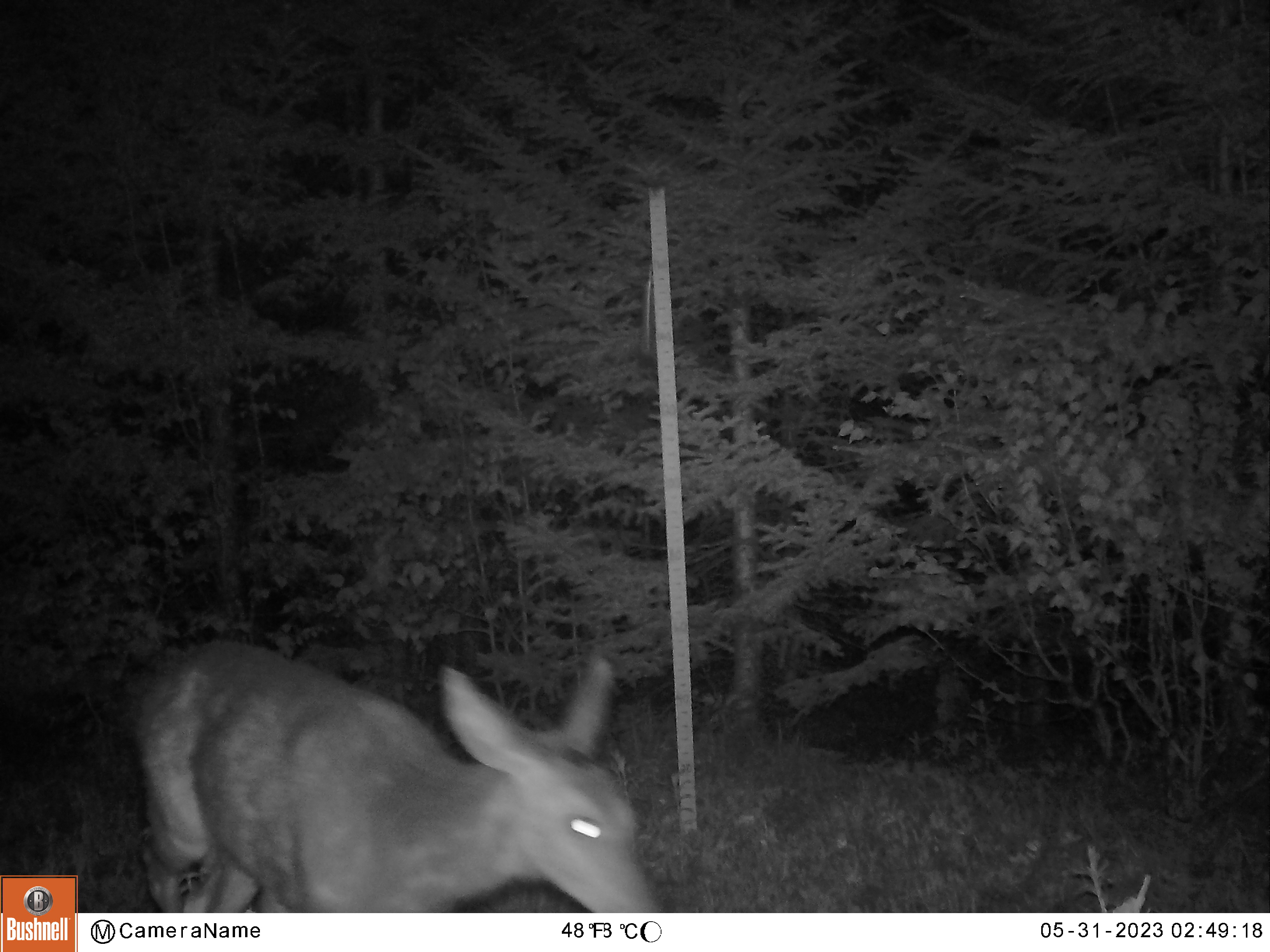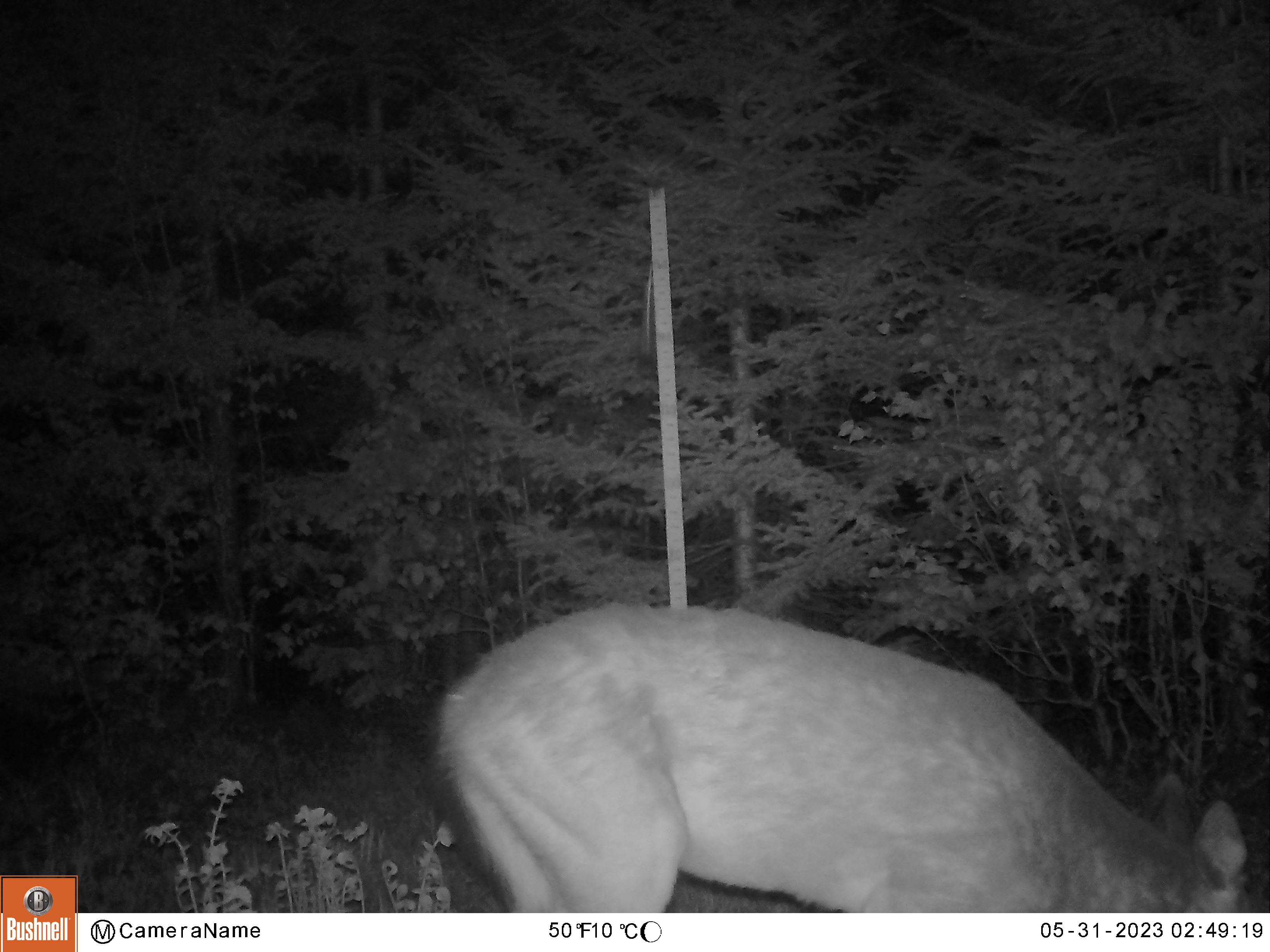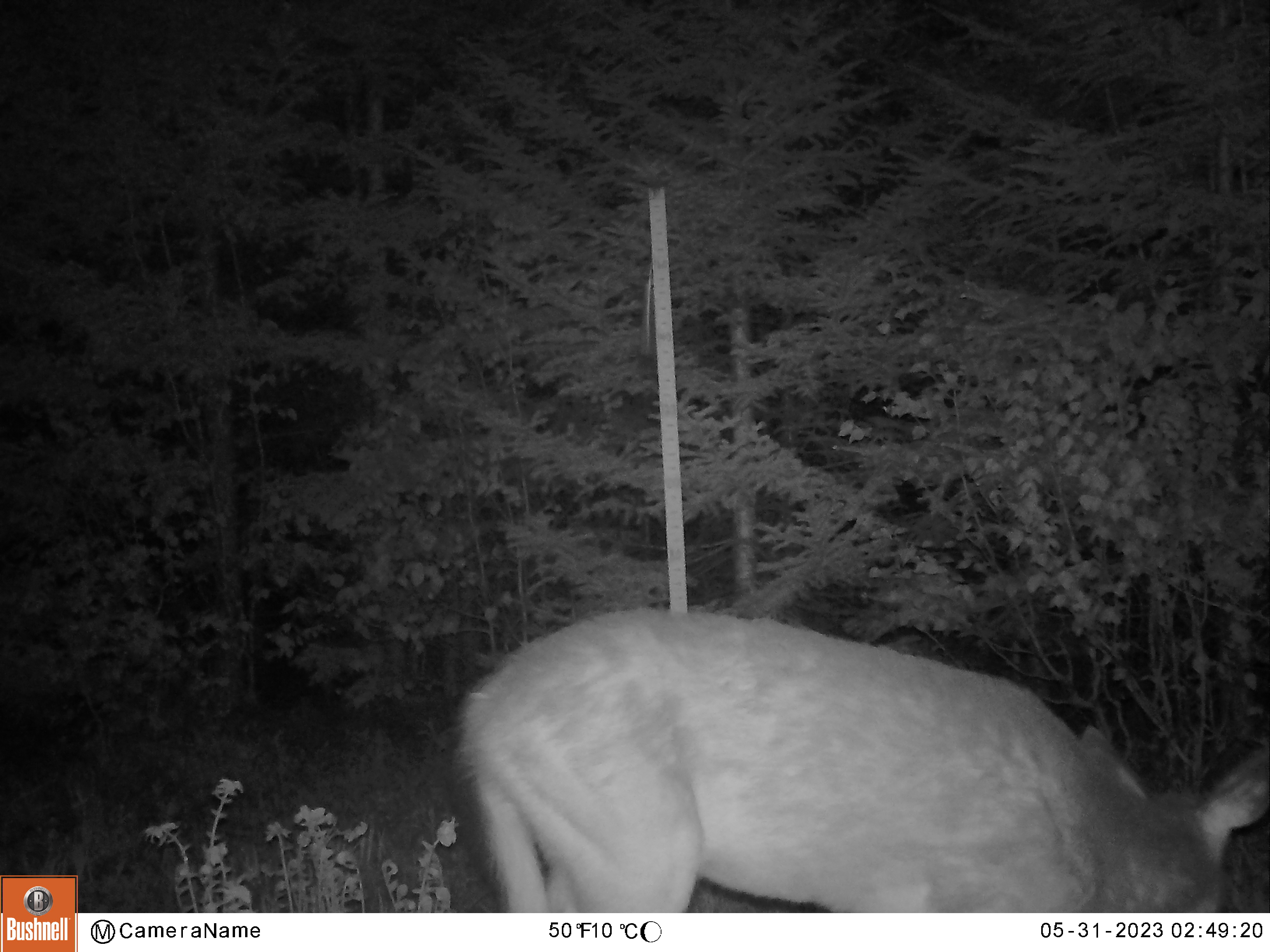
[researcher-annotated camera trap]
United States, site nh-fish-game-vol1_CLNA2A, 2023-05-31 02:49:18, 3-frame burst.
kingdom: Animalia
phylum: Chordata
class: Mammalia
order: Artiodactyla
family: Cervidae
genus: Odocoileus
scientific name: Odocoileus virginianus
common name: white-tailed deer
White-tailed deer (Odocoileus virginianus).